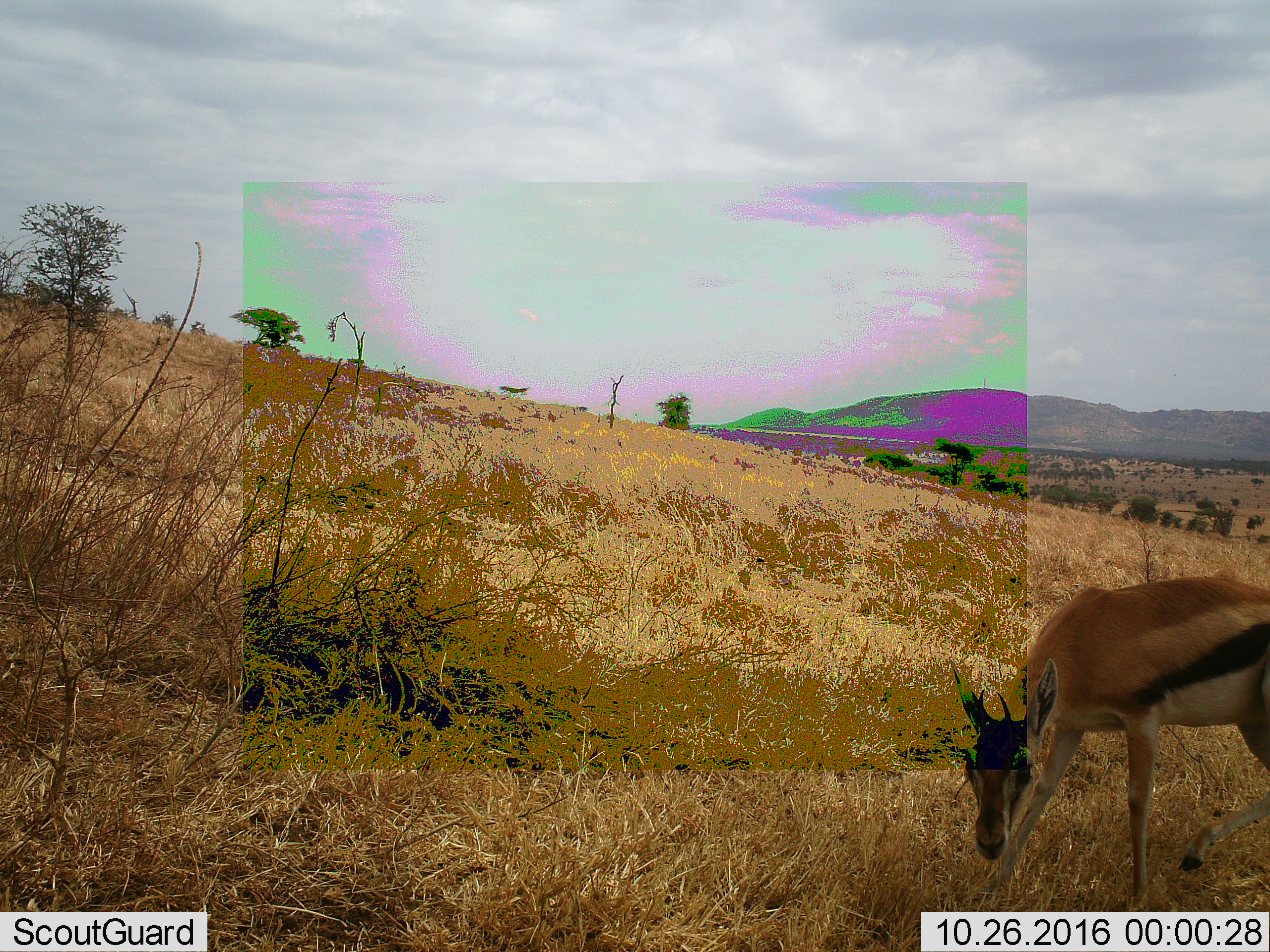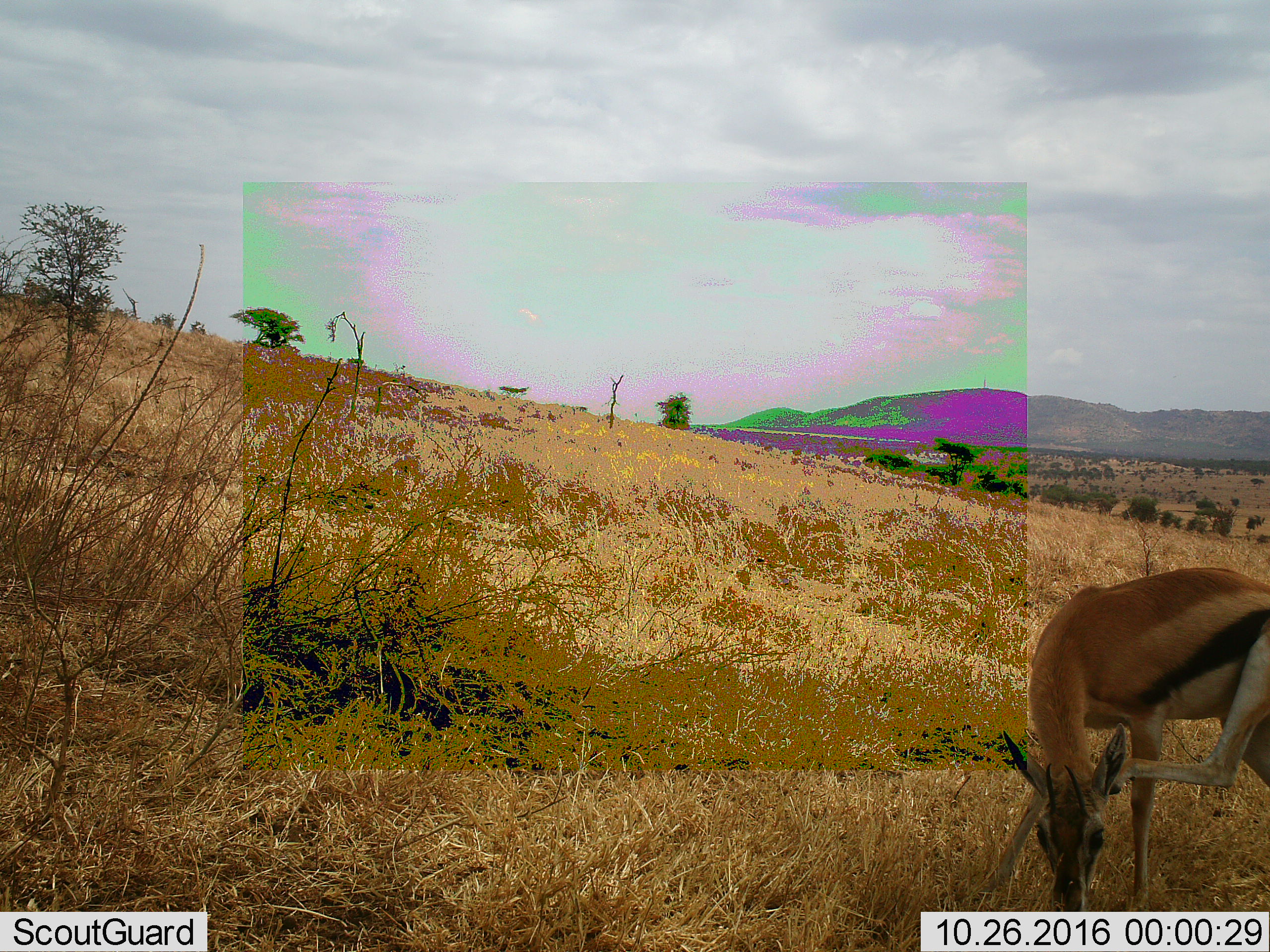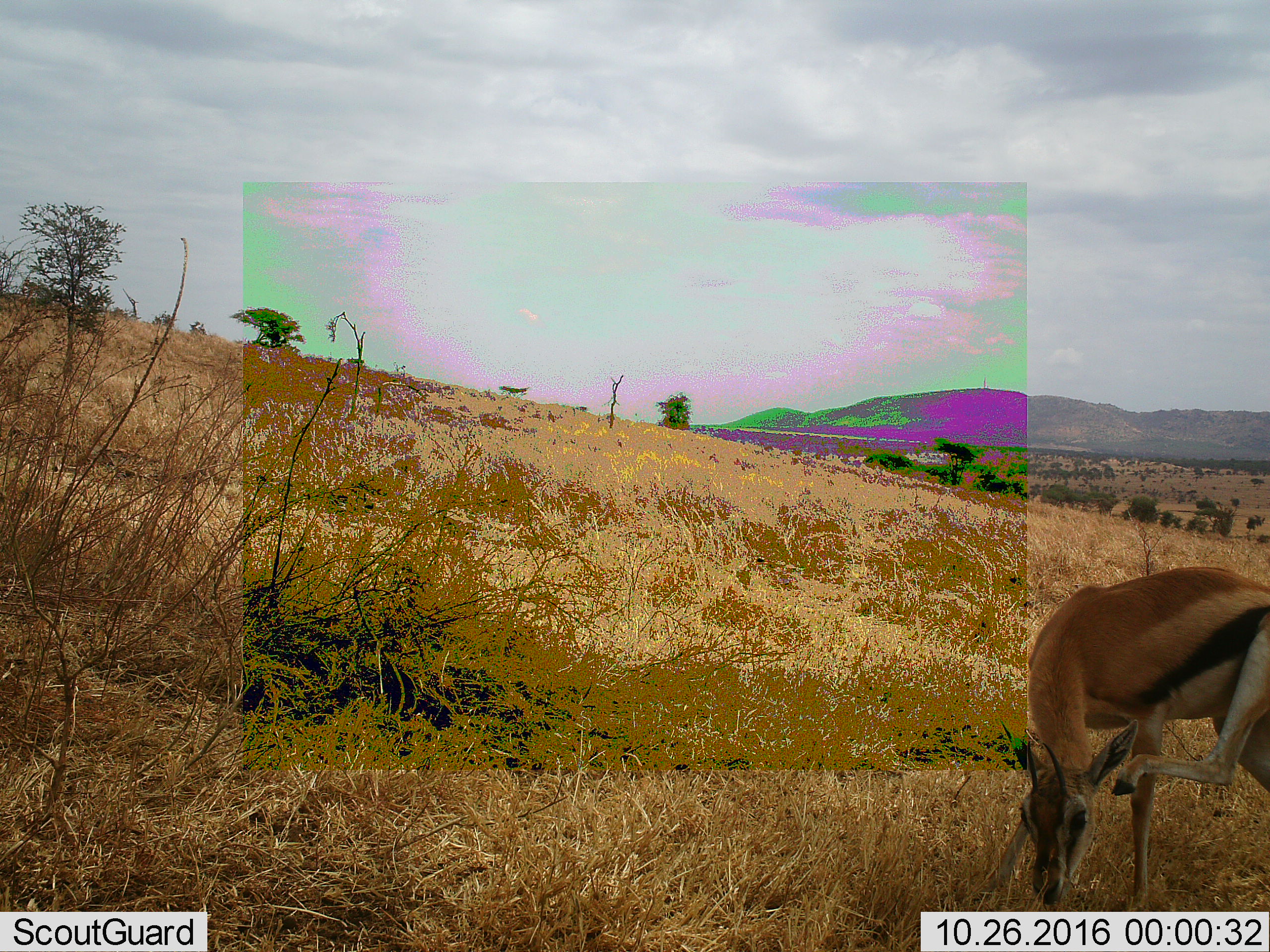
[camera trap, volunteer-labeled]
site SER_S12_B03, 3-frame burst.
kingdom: Animalia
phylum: Chordata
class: Mammalia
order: Artiodactyla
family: Bovidae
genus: Eudorcas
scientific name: Eudorcas thomsonii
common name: thomson's gazelle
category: gazellethomsons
Gazellethomsons (thomson's gazelle) (Eudorcas thomsonii), count 1. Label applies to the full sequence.